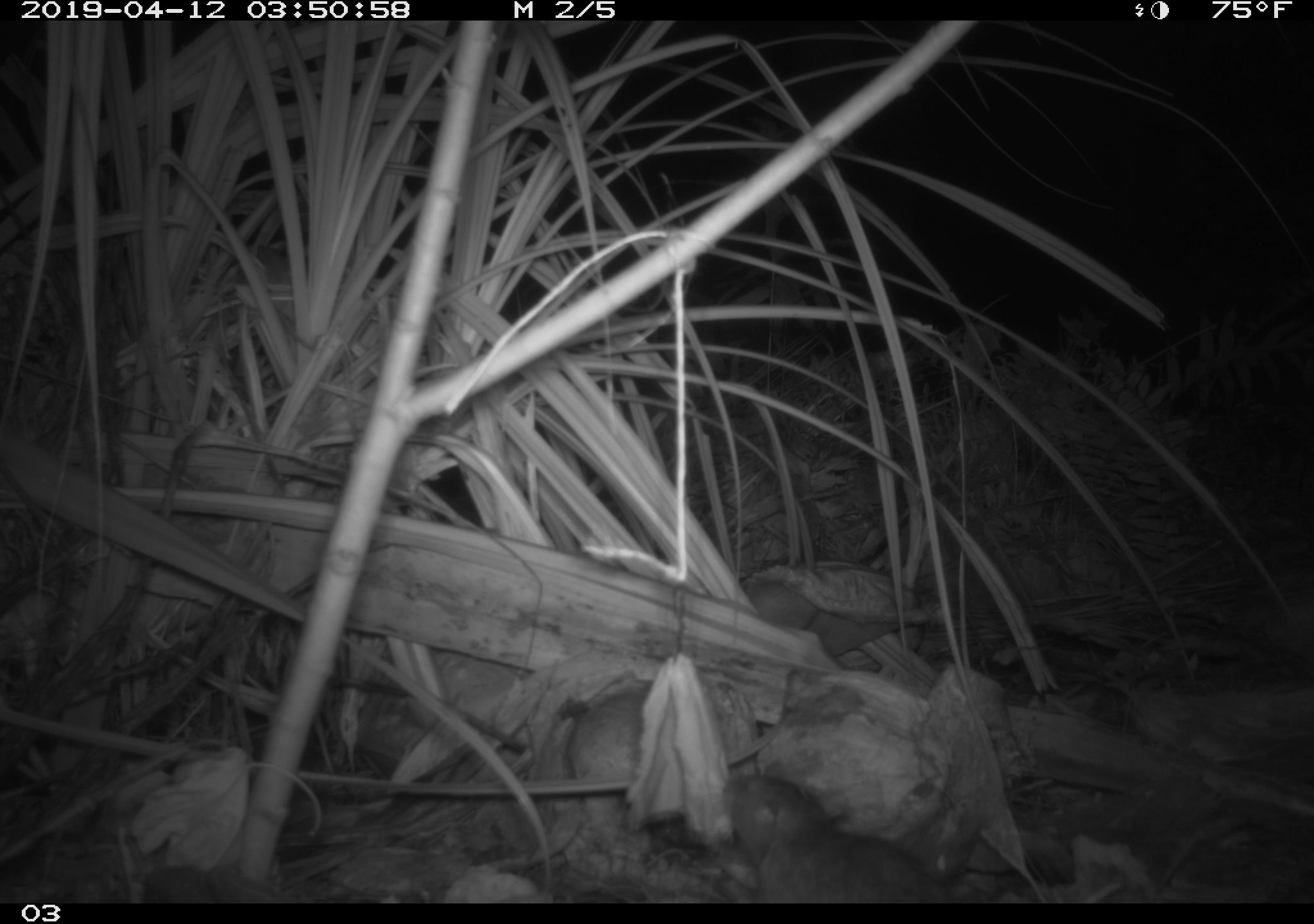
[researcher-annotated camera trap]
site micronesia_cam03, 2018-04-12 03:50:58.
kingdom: Animalia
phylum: Chordata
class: Mammalia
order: Rodentia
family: Muridae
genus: Rattus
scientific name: Rattus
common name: rat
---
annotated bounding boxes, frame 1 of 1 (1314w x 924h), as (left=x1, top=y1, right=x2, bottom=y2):
rat: (left=706, top=767, right=948, bottom=899)